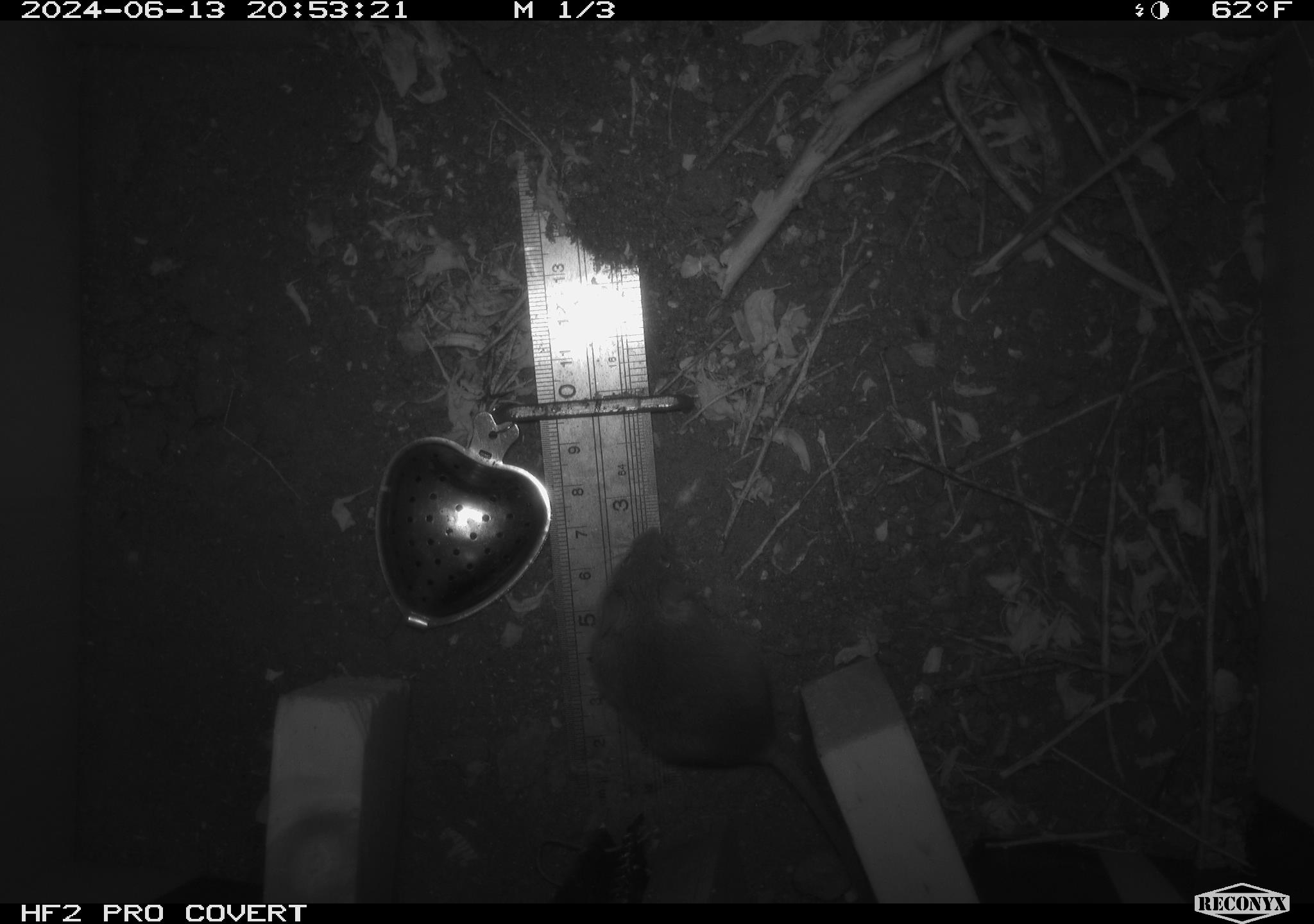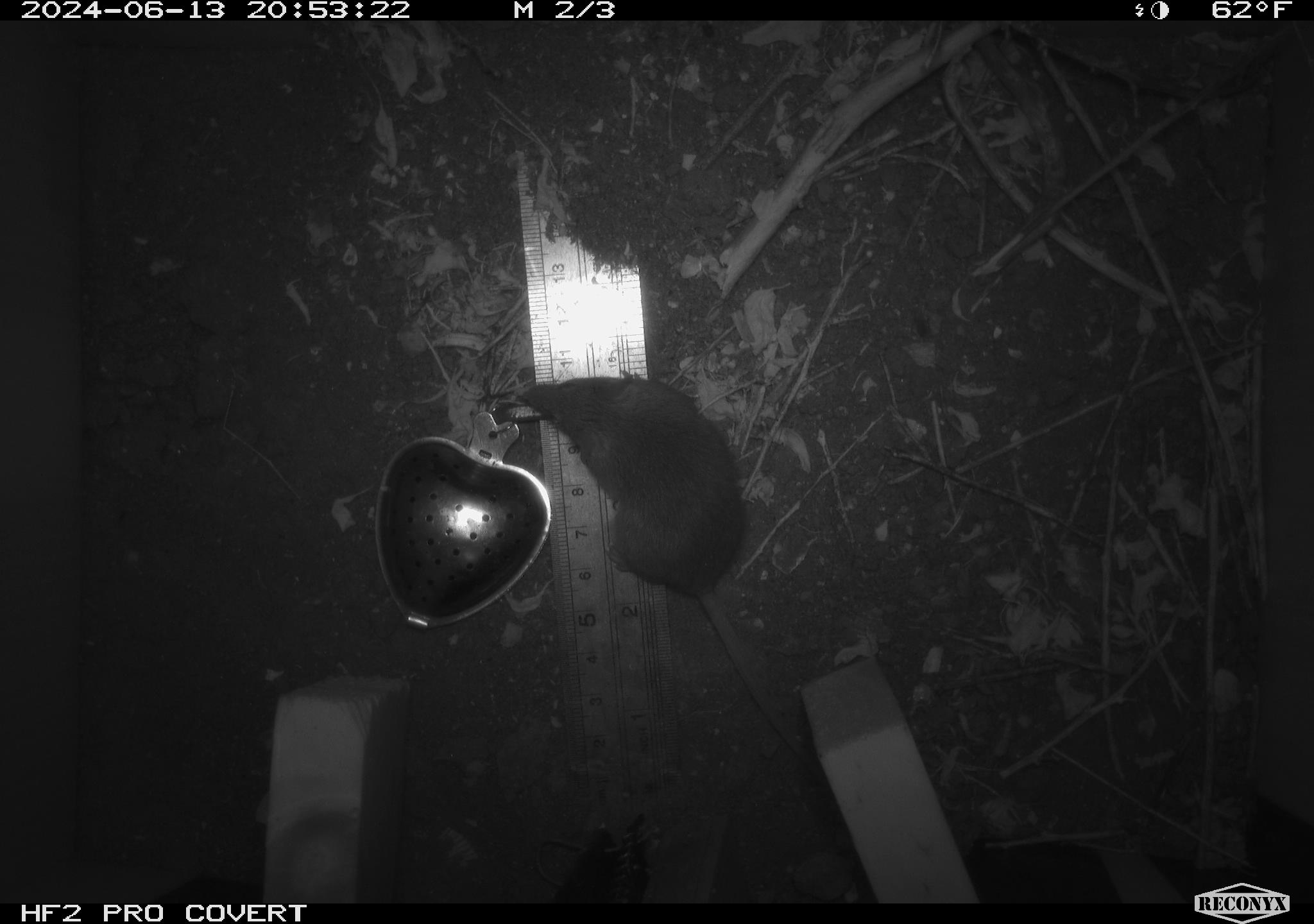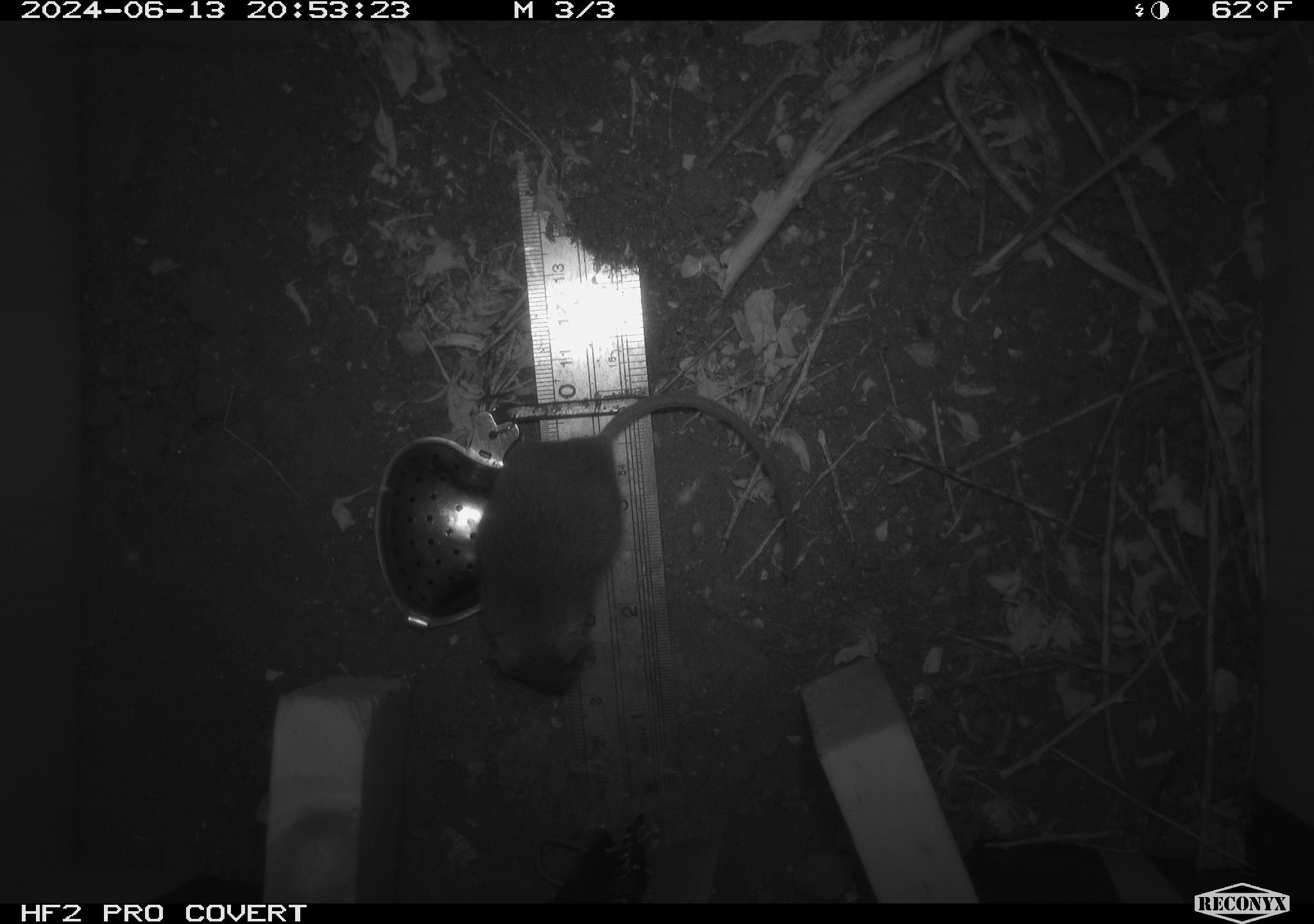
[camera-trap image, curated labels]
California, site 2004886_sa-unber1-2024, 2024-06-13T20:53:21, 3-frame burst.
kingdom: Animalia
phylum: Chordata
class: Mammalia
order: Rodentia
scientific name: Rodentia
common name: mouse species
Mouse species (Rodentia).